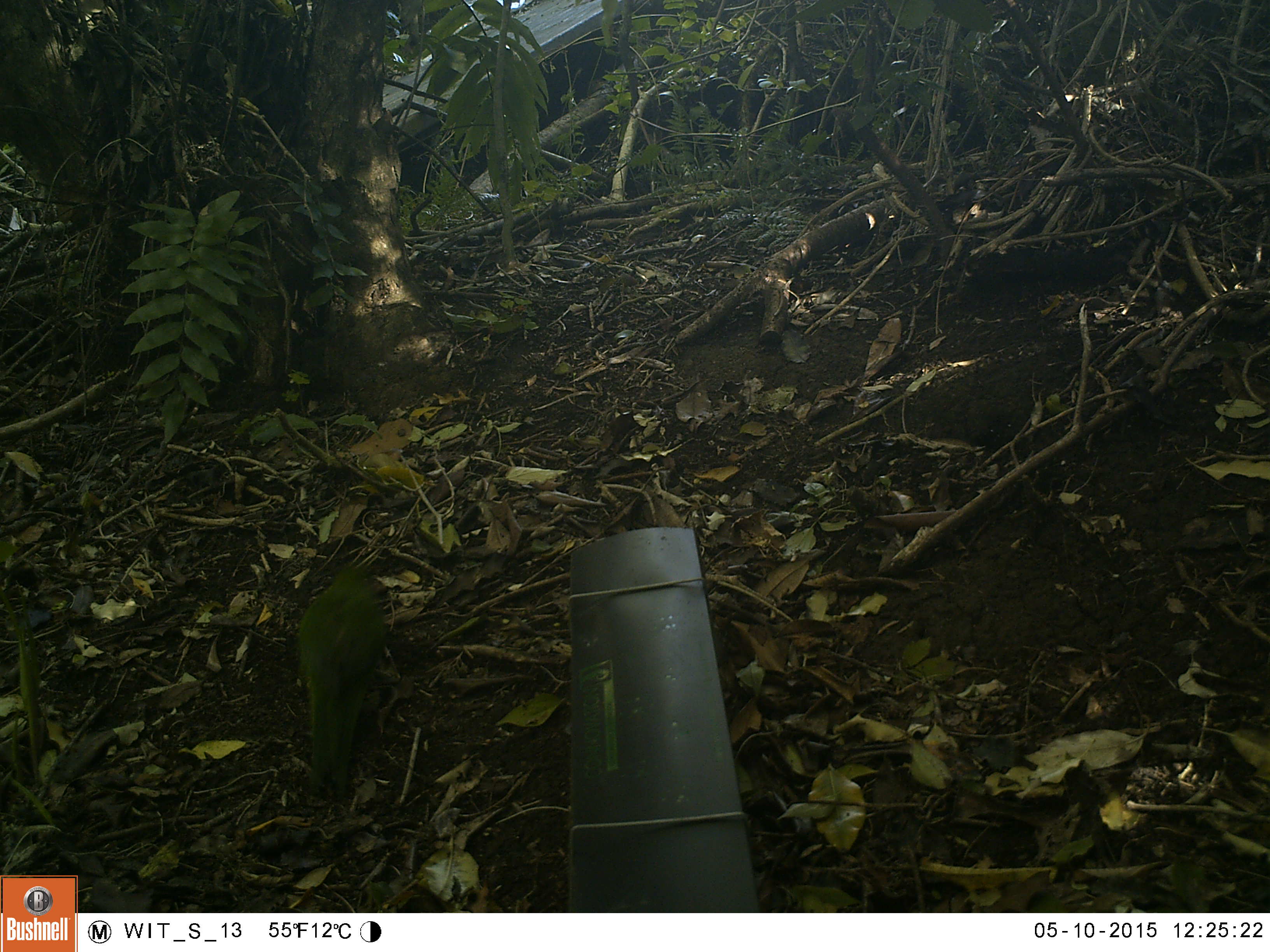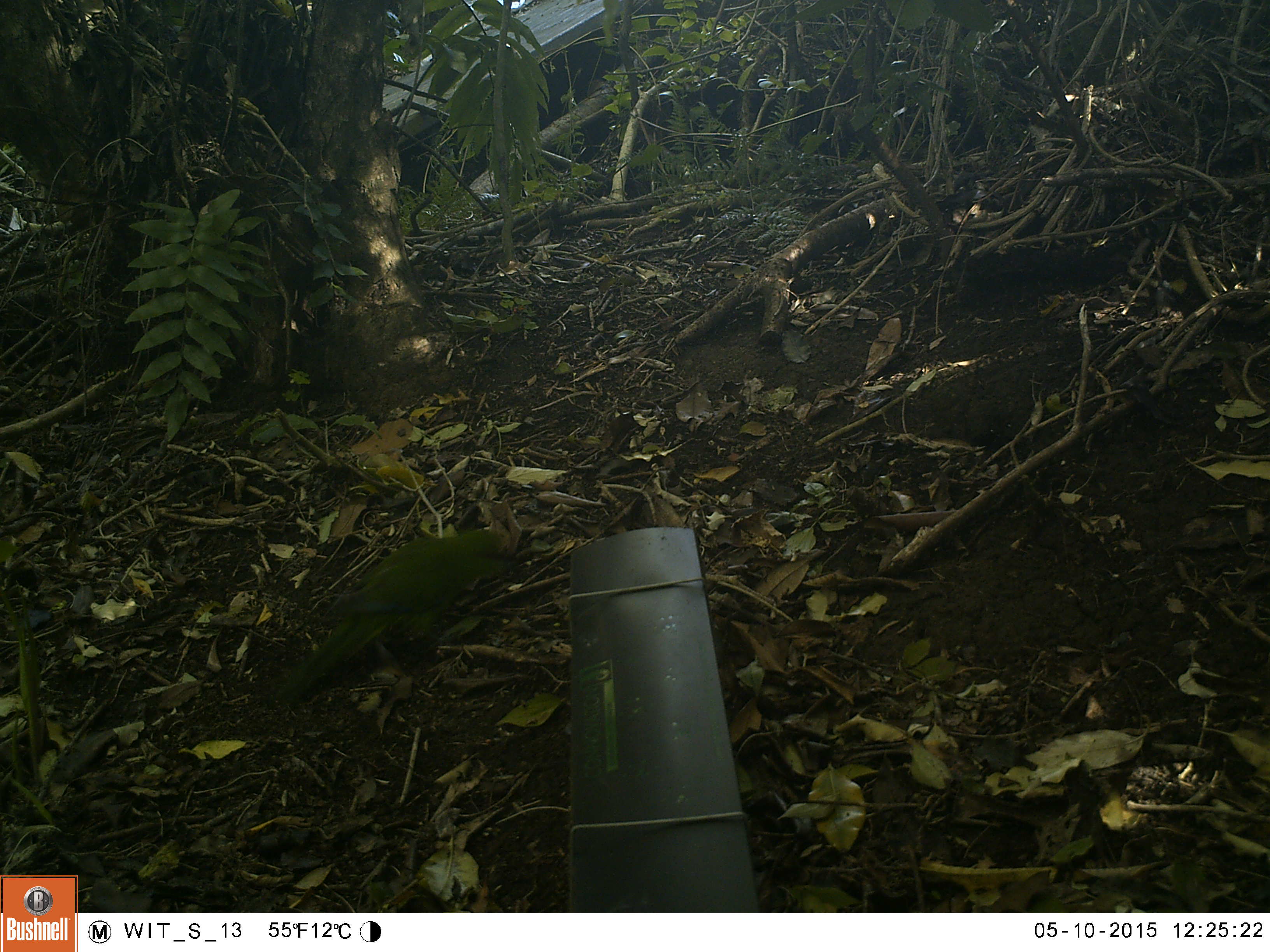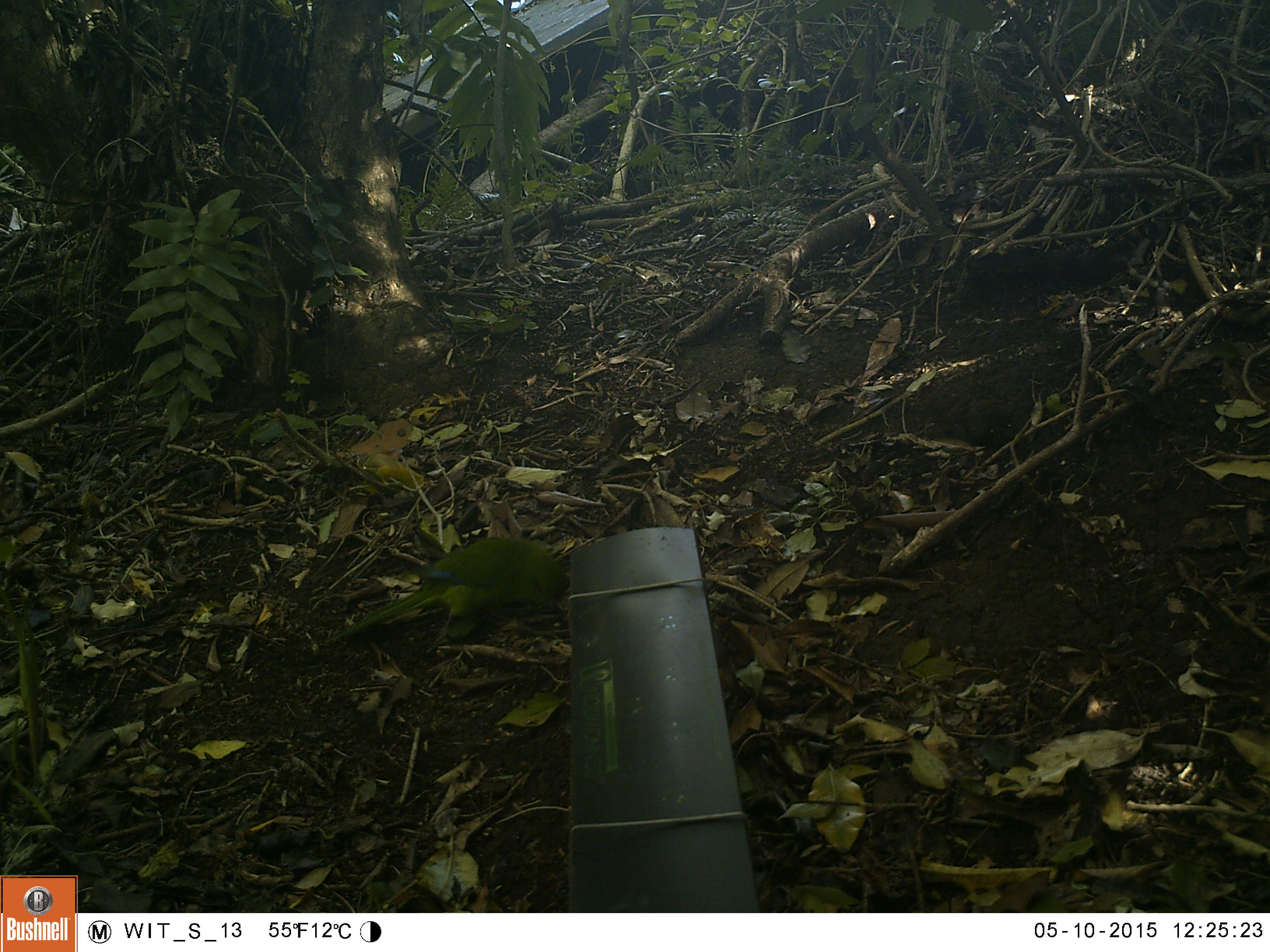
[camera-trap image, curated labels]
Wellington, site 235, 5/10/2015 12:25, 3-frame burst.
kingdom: Animalia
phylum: Chordata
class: Aves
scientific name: Aves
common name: bird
Bird (Aves).